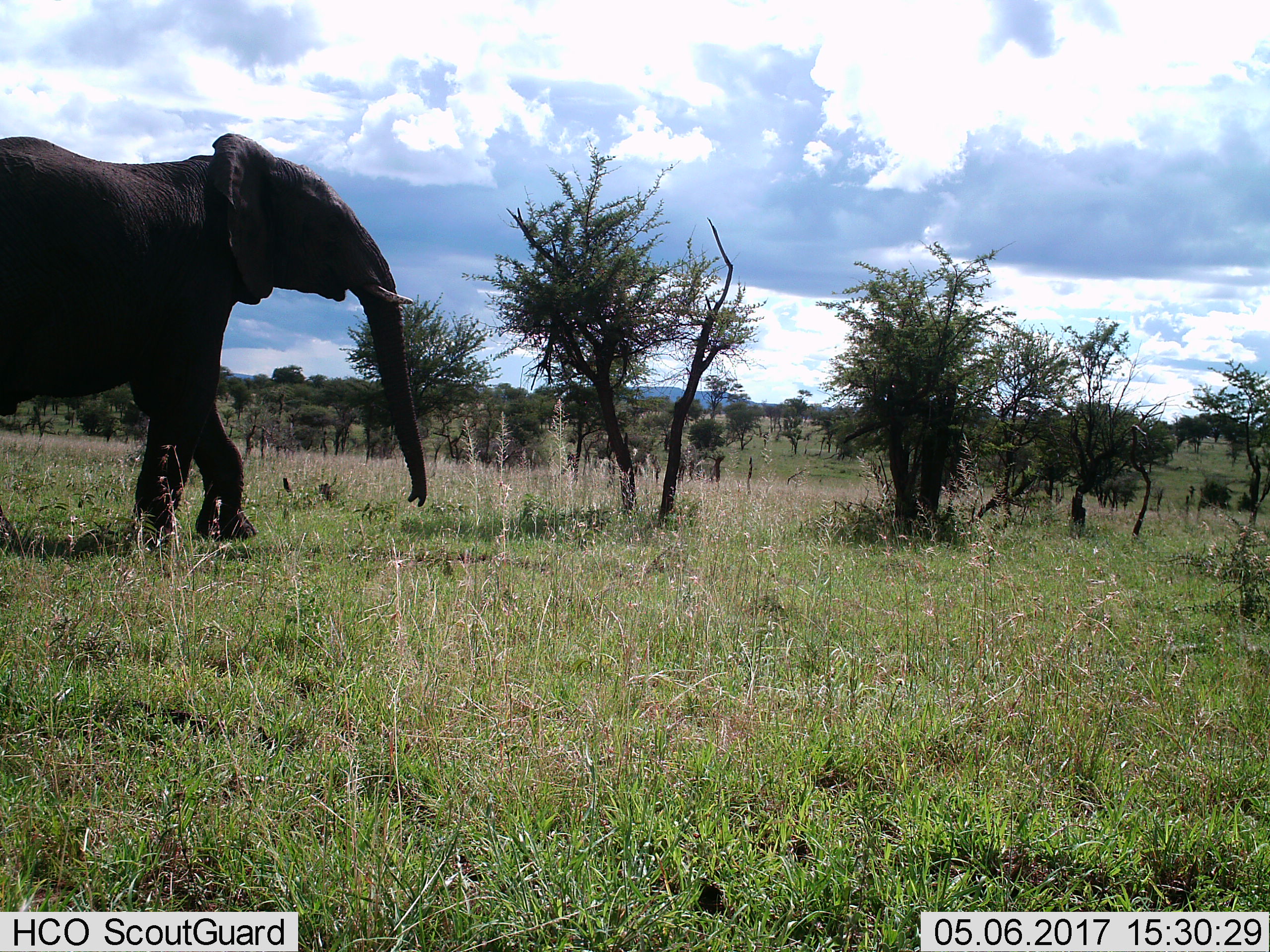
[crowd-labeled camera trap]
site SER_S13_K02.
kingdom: Animalia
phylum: Chordata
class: Mammalia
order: Proboscidea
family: Elephantidae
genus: Loxodonta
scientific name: Loxodonta africana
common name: african bush elephant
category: elephant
Elephant (african bush elephant) (Loxodonta africana), count 1. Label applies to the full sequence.